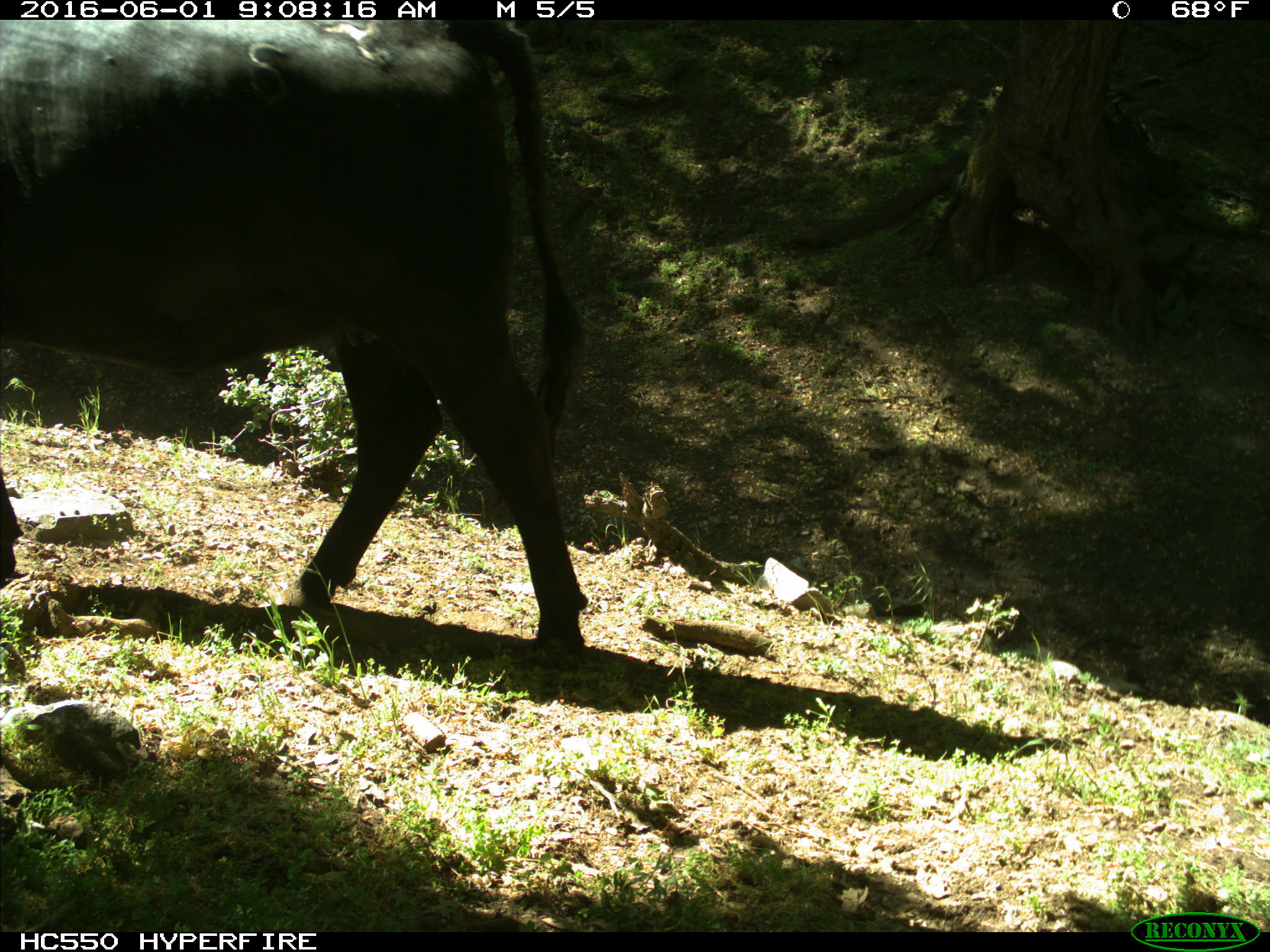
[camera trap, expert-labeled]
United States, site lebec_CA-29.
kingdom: Animalia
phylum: Chordata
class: Mammalia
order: Artiodactyla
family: Bovidae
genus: Bos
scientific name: Bos taurus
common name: domestic cow